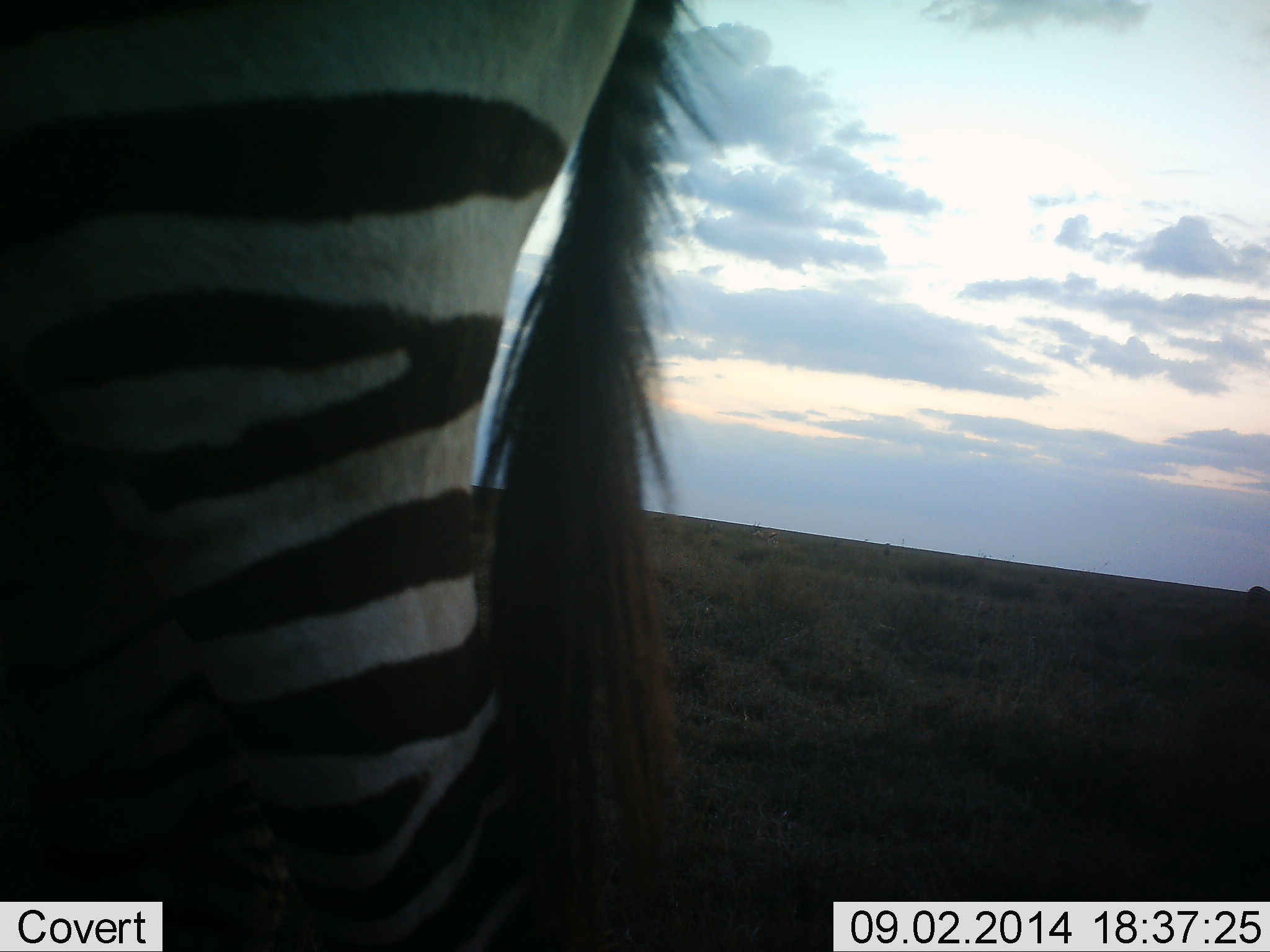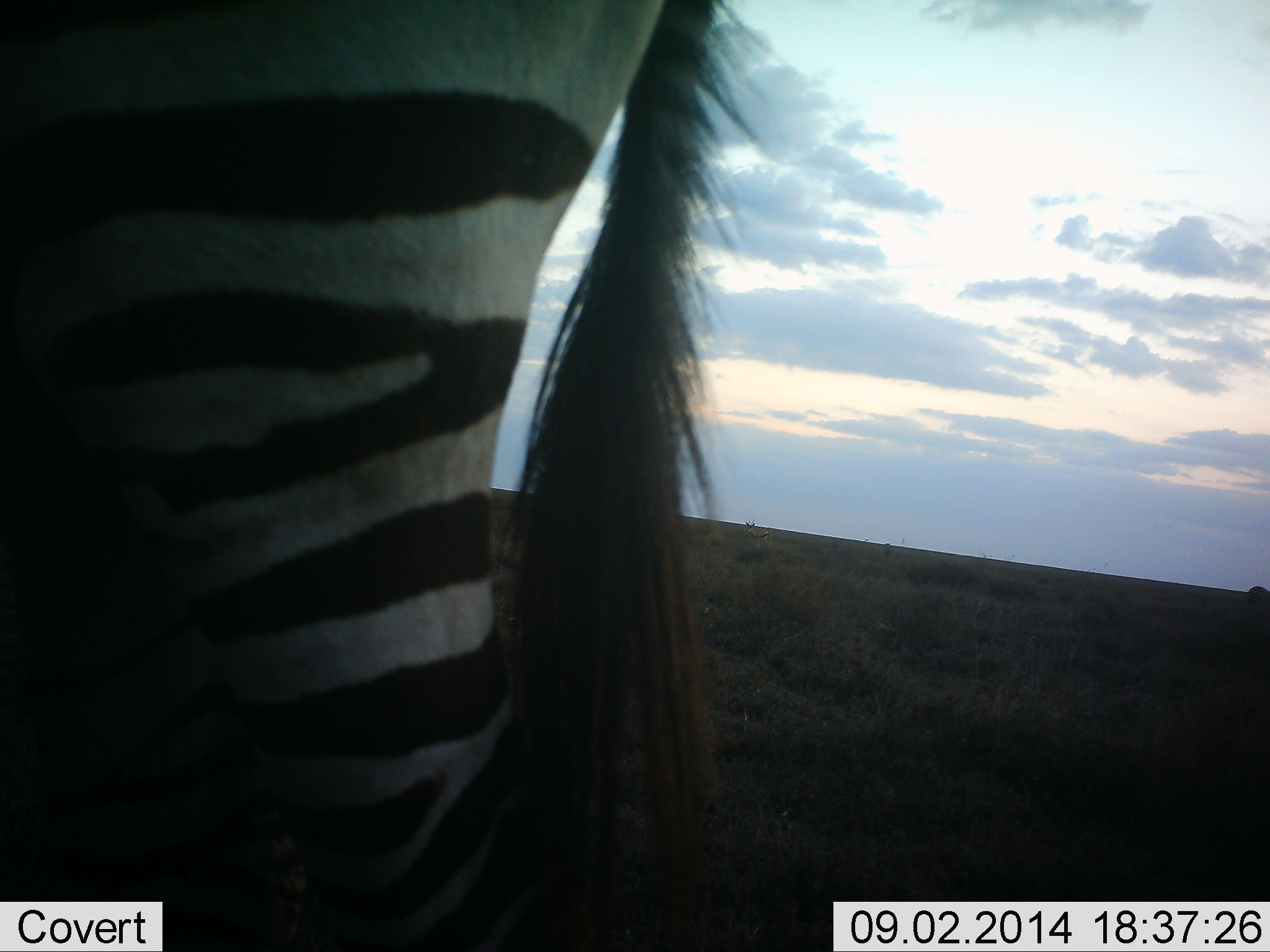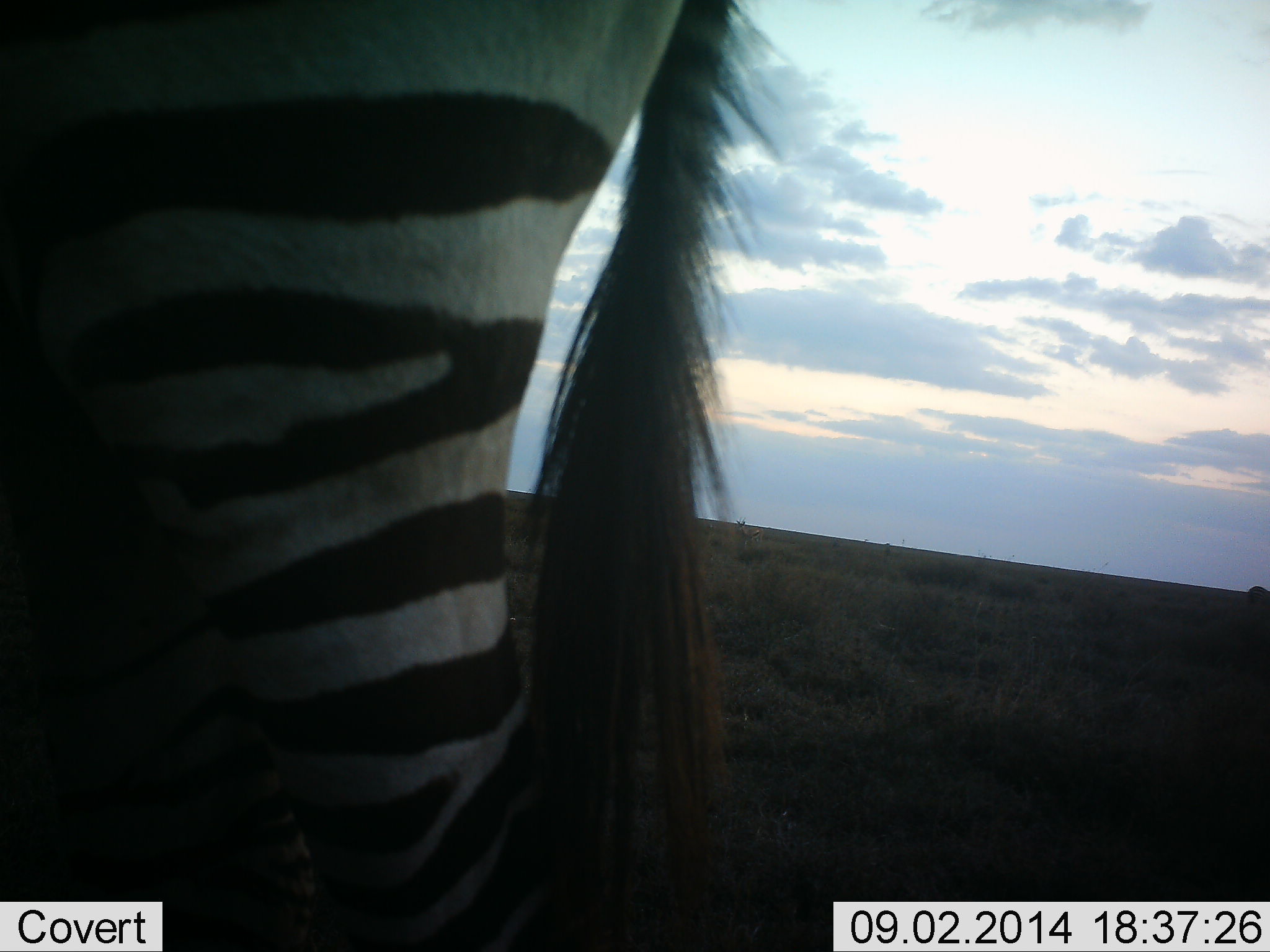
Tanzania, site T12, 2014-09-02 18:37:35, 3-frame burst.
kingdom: Animalia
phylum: Chordata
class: Mammalia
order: Perissodactyla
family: Equidae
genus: Equus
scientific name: Equus quagga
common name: plains zebra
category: zebra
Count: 1.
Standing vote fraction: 100%.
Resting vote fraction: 0%.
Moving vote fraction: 9%.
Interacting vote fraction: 0%.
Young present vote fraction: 0%.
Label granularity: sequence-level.